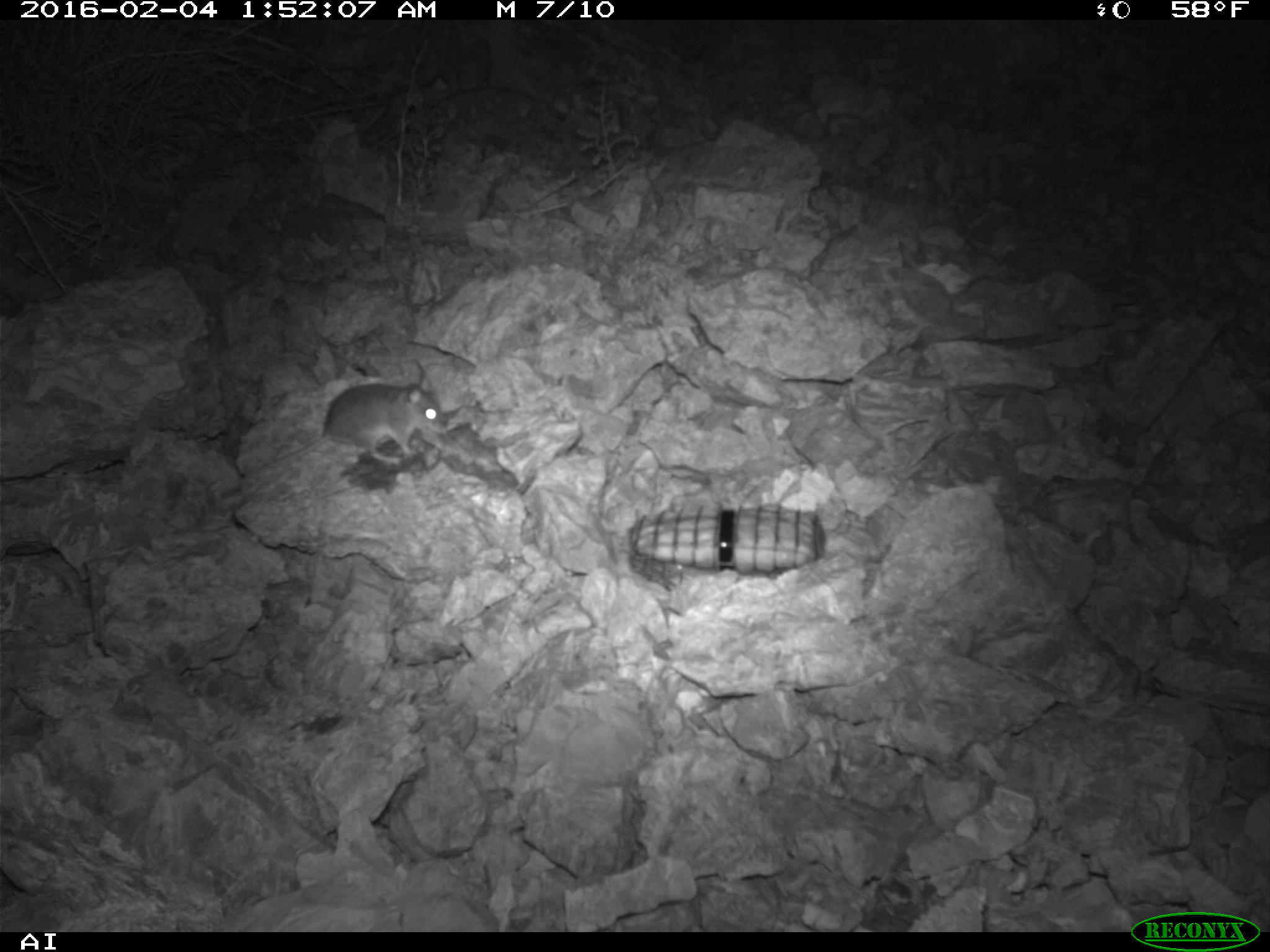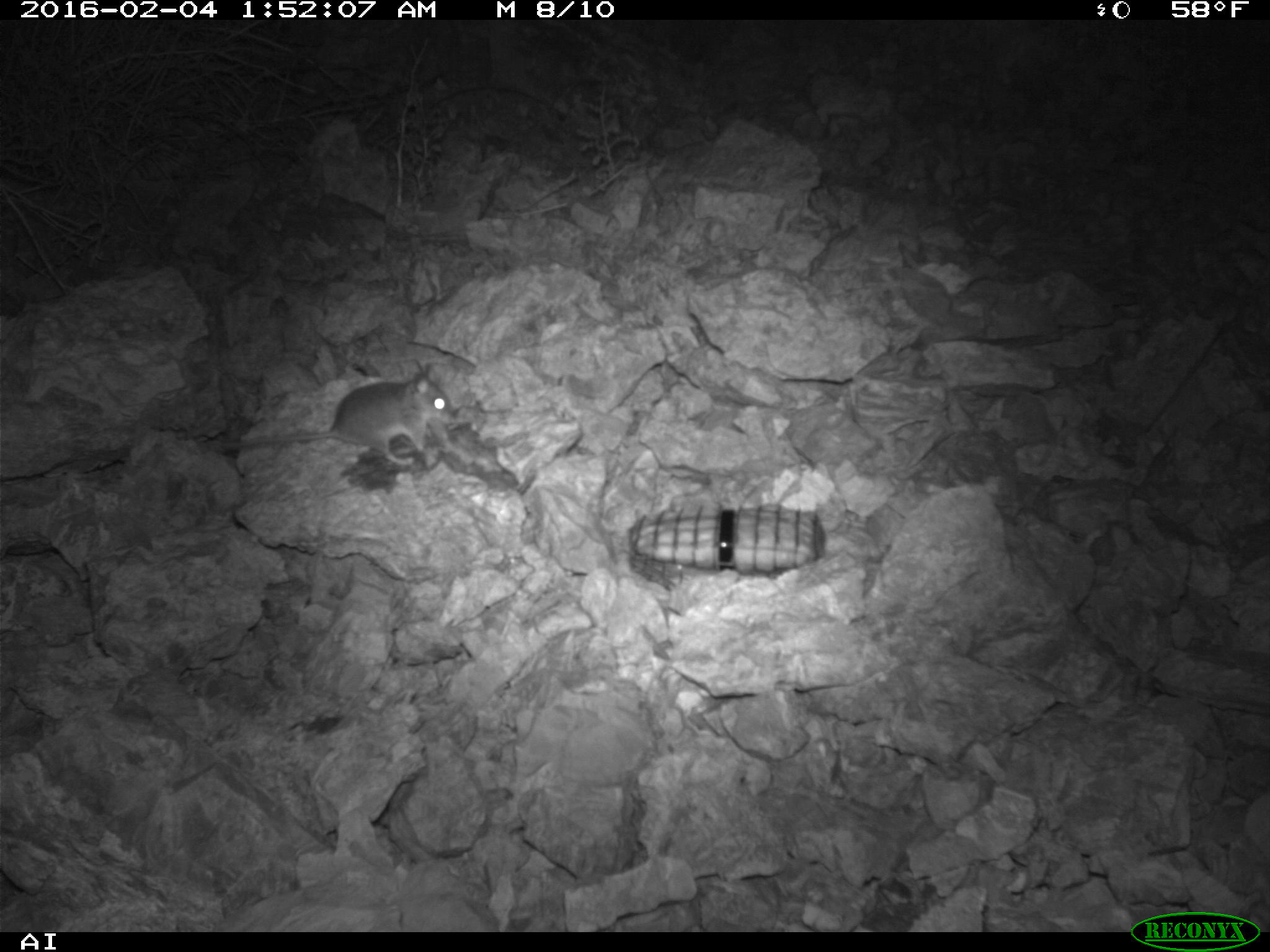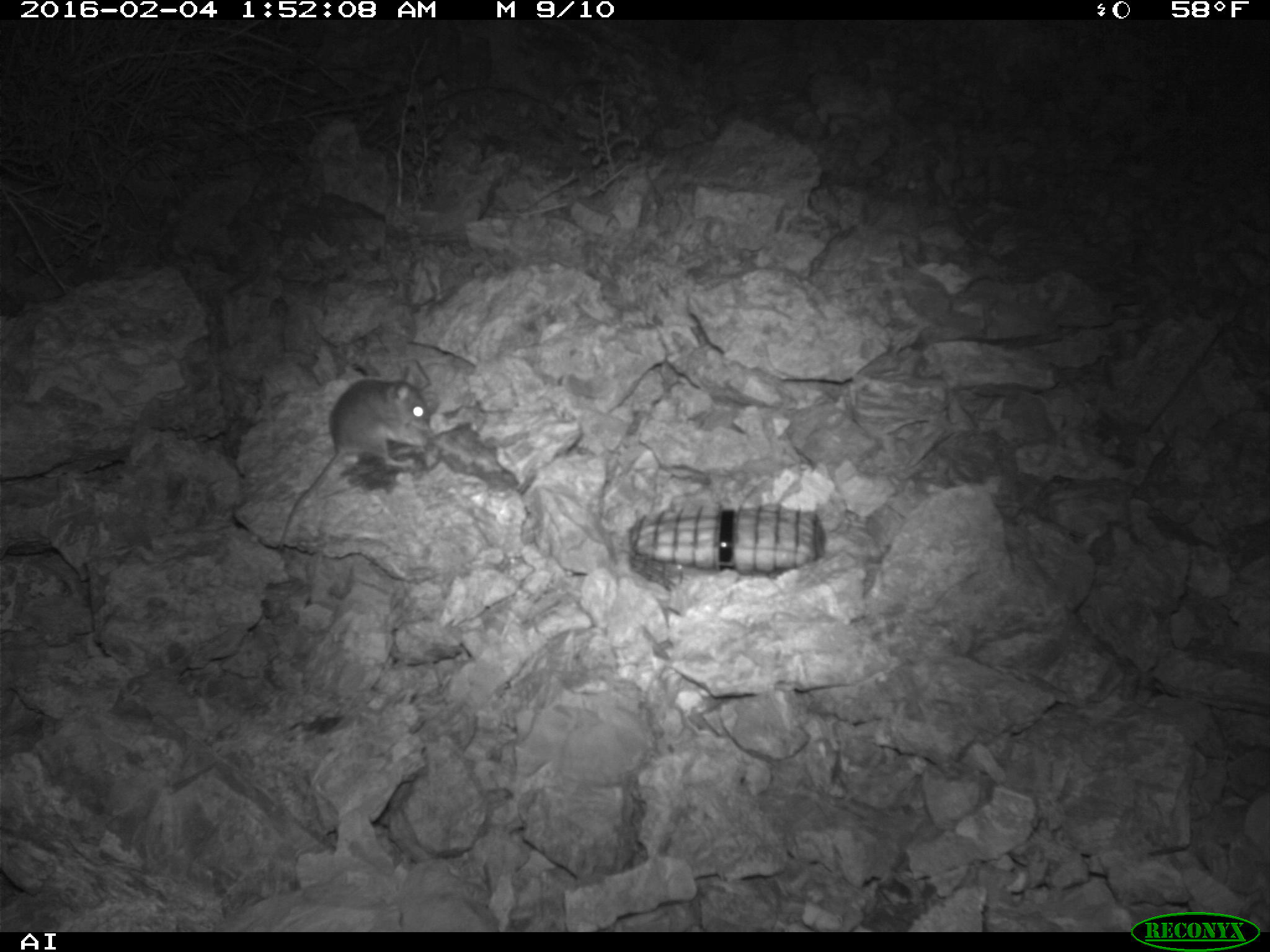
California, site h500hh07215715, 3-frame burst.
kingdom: Animalia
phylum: Chordata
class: Mammalia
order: Rodentia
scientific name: Rodentia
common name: rodent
Rodent (Rodentia).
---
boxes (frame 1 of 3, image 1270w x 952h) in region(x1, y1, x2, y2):
rodent: region(255, 369, 446, 473)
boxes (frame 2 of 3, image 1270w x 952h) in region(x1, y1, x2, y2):
rodent: region(208, 361, 460, 465)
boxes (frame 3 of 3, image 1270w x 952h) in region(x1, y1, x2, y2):
rodent: region(280, 367, 432, 543)